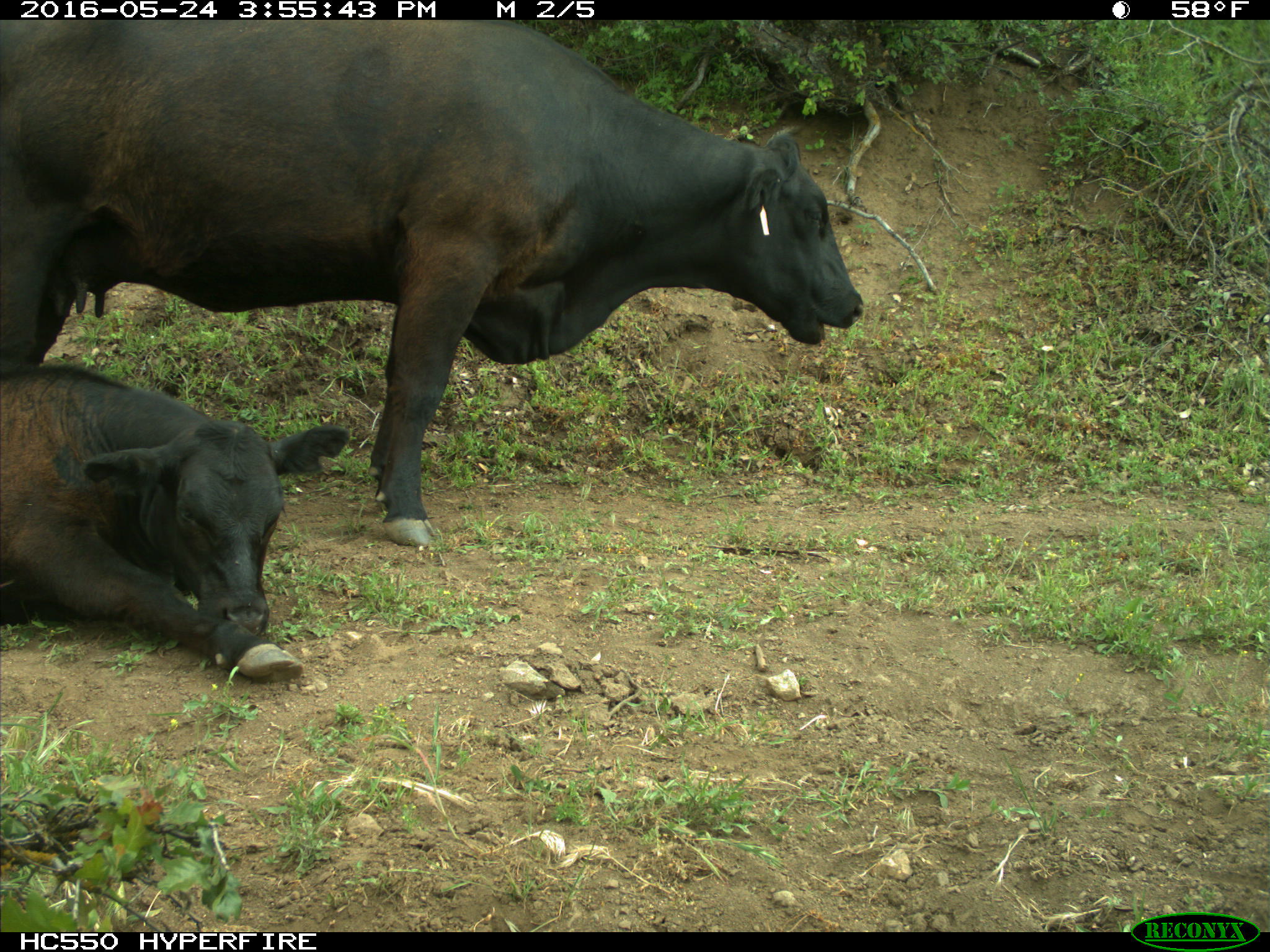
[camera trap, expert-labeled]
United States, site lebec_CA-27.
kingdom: Animalia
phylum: Chordata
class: Mammalia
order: Artiodactyla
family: Bovidae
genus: Bos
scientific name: Bos taurus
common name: domestic cow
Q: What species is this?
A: Bos taurus (domestic cow).